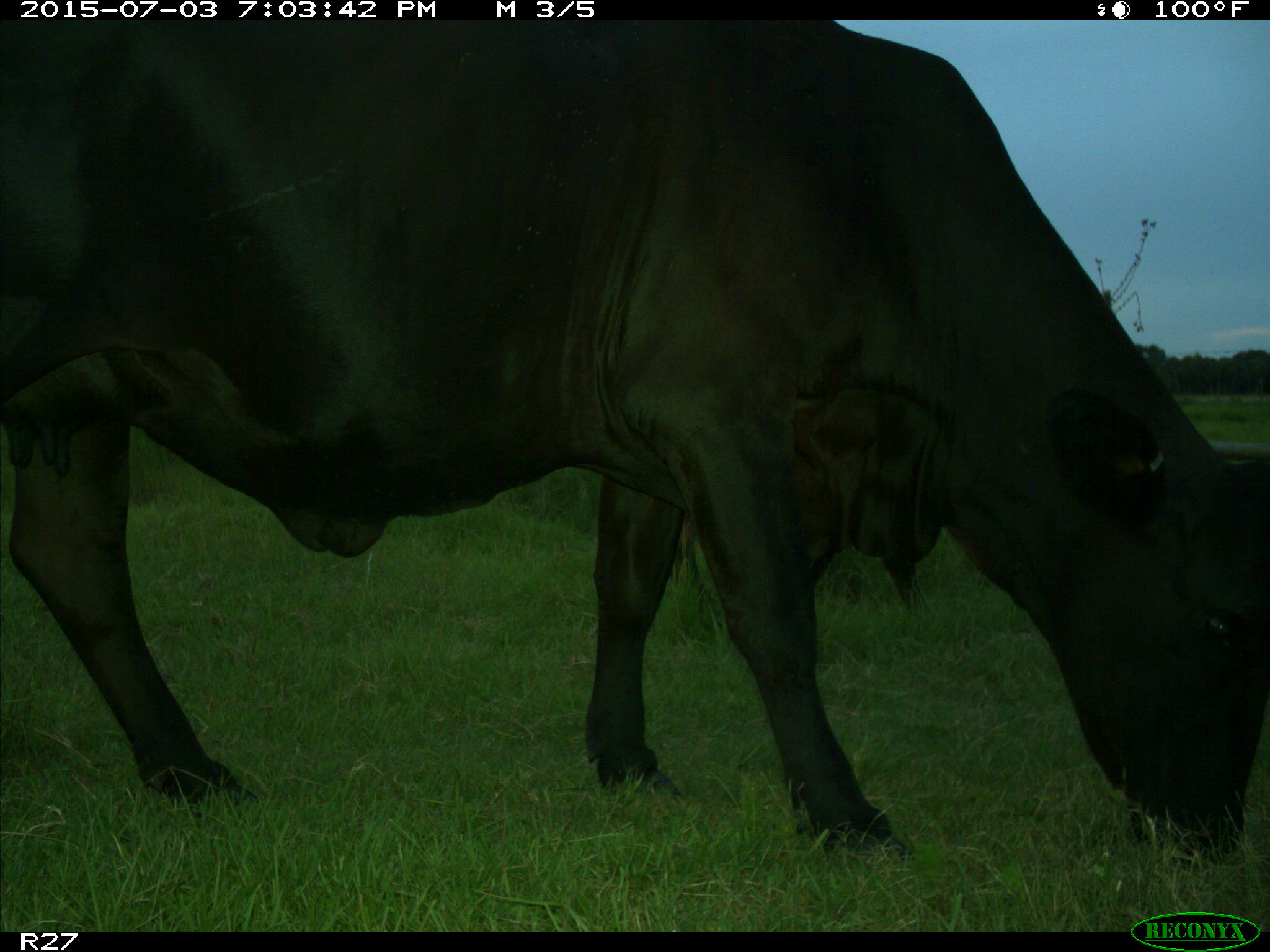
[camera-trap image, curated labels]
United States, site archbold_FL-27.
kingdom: Animalia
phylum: Chordata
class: Mammalia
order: Artiodactyla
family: Bovidae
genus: Bos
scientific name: Bos taurus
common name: domestic cow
Bos taurus (domestic cow).